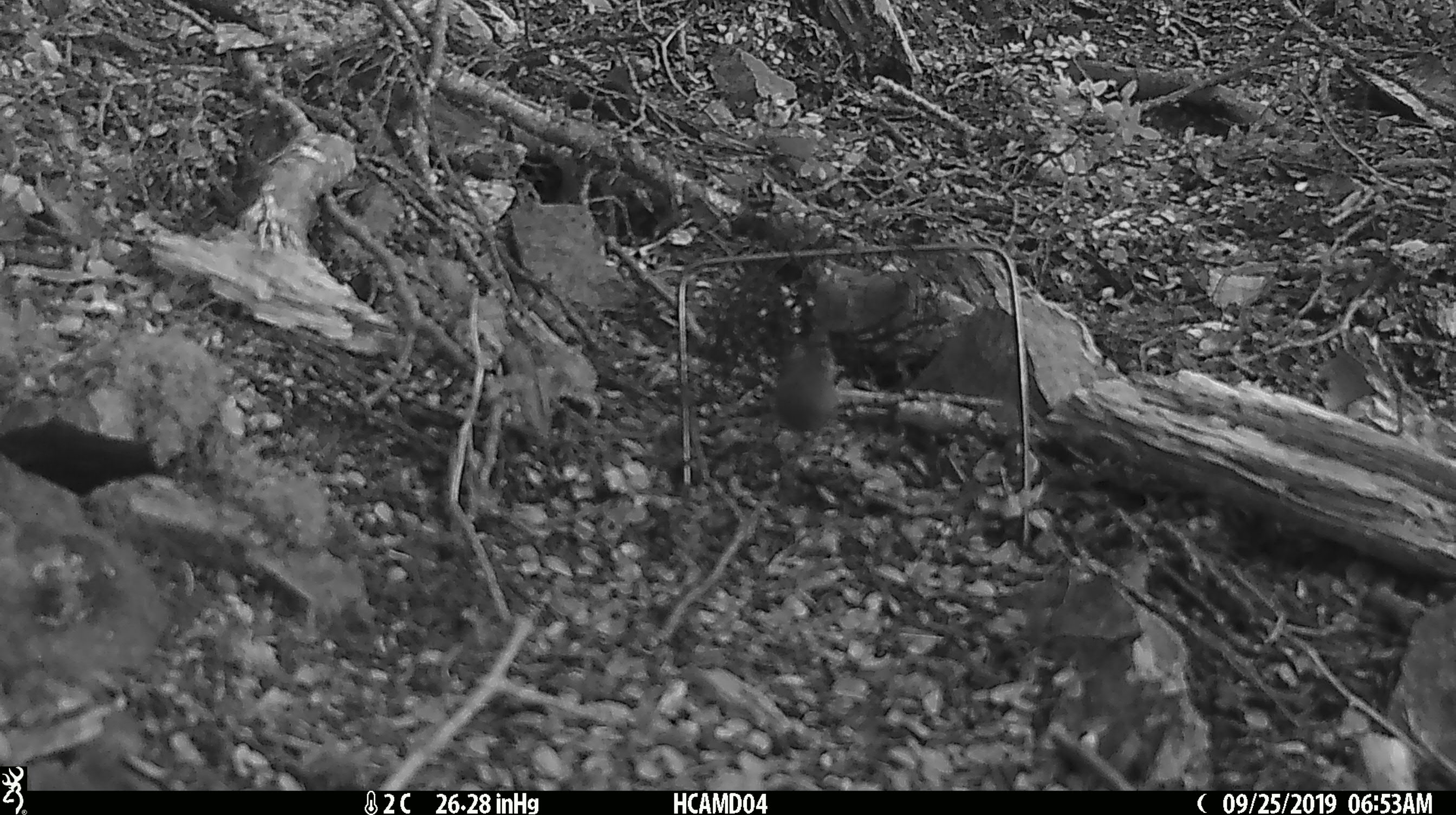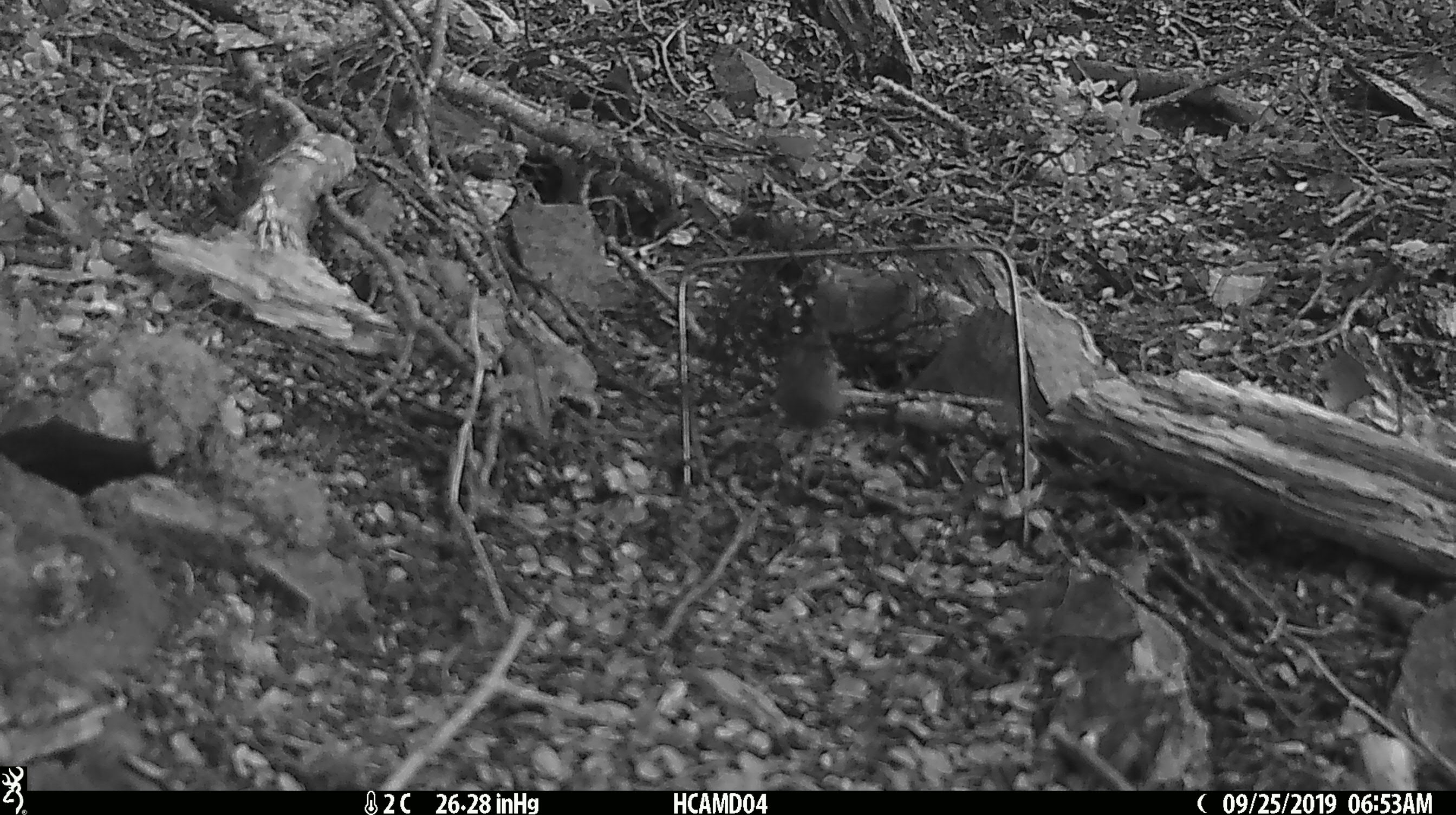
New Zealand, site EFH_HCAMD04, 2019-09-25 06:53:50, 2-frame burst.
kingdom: Animalia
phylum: Chordata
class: Mammalia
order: Rodentia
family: Muridae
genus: Mus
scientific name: Mus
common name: mouse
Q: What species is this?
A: Mouse (Mus).